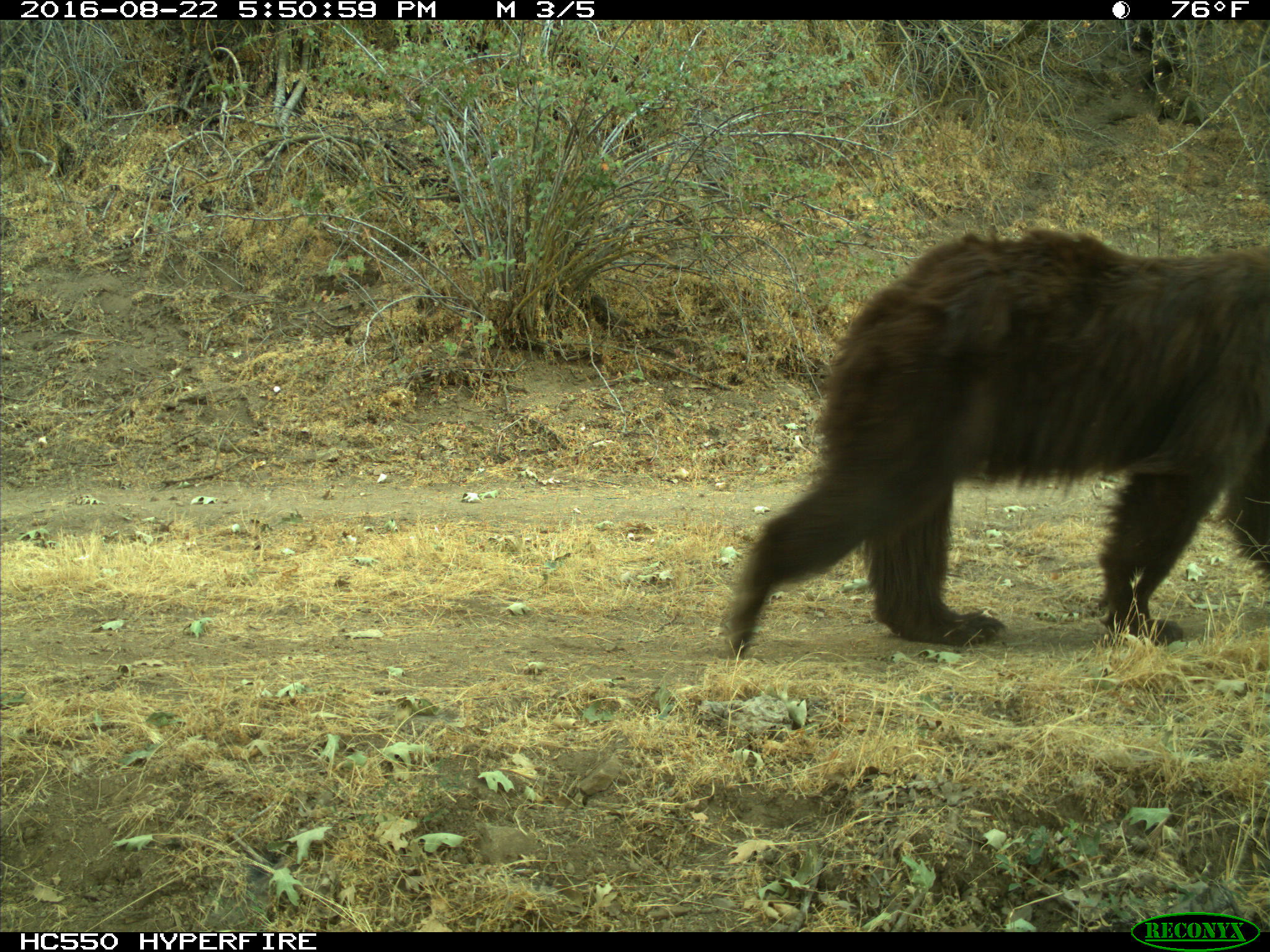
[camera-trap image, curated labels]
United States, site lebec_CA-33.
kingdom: Animalia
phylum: Chordata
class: Mammalia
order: Carnivora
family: Ursidae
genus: Ursus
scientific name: Ursus americanus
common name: american black bear